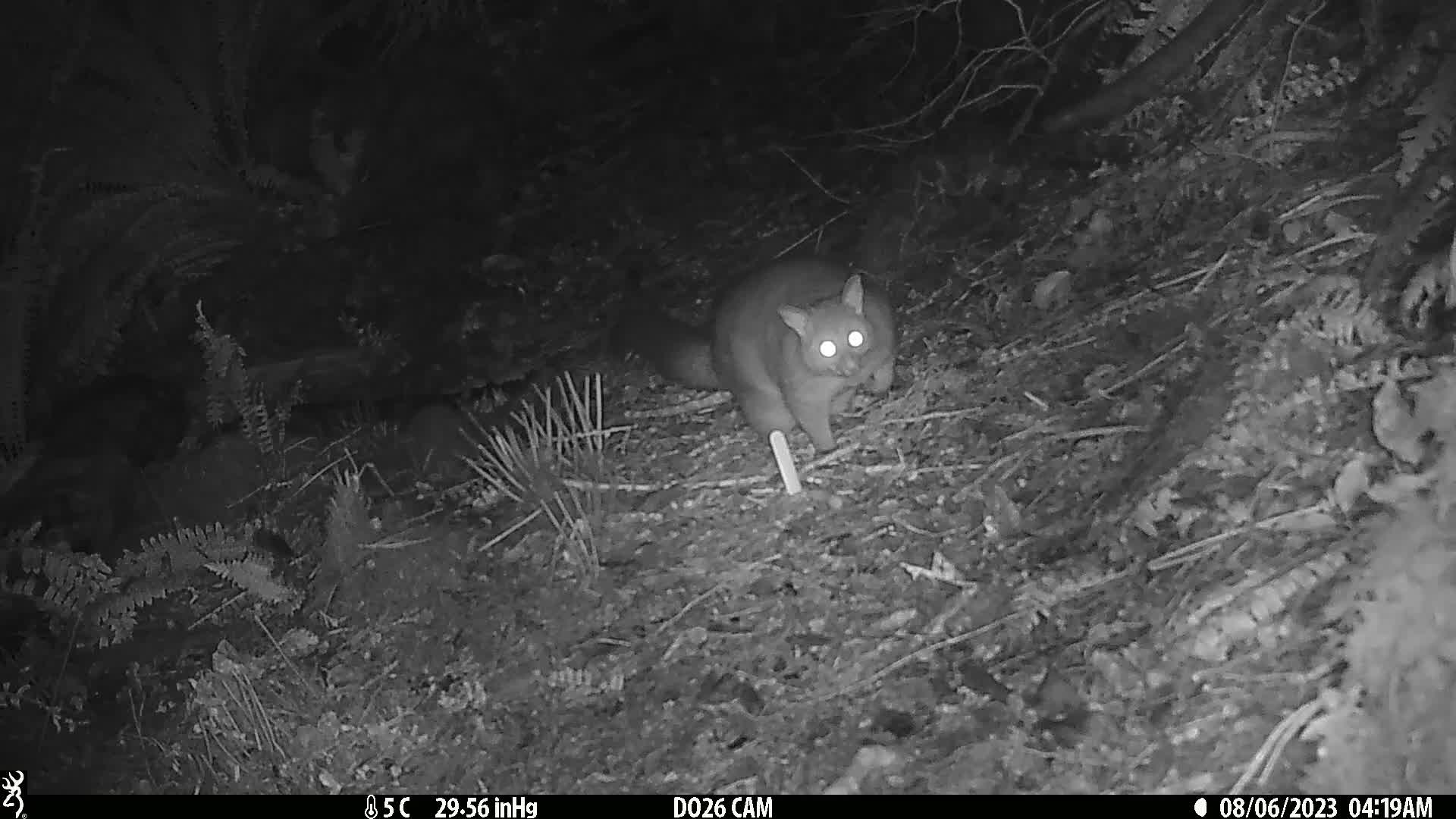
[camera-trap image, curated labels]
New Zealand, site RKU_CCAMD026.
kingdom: Animalia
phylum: Chordata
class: Mammalia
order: Diprotodontia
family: Phalangeridae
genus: Trichosurus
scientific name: Trichosurus vulpecula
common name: common brushtail possum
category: possum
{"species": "possum (common brushtail possum) (Trichosurus vulpecula)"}